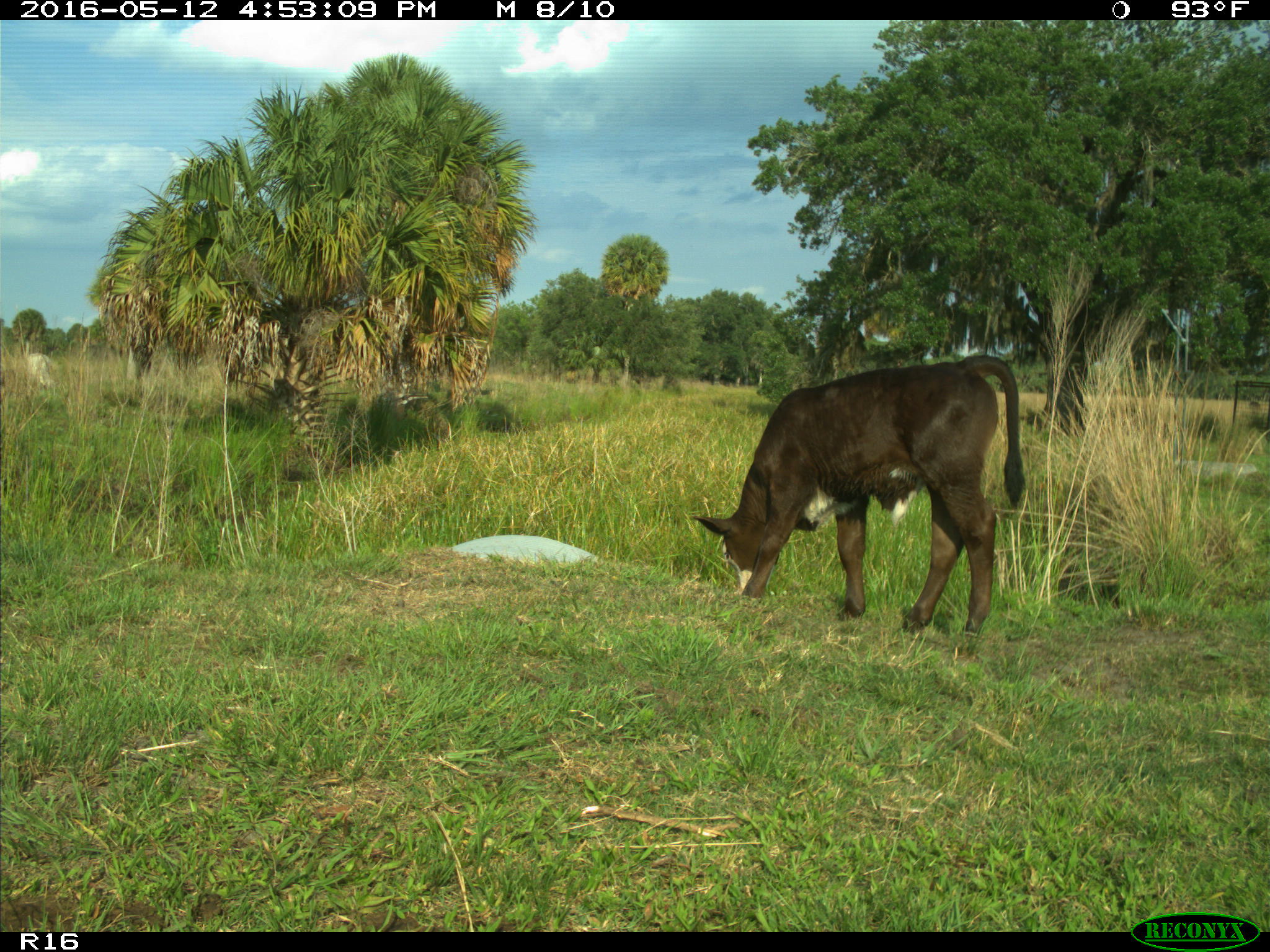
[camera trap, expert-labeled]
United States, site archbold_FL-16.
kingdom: Animalia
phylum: Chordata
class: Mammalia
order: Artiodactyla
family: Bovidae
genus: Bos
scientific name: Bos taurus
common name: domestic cow